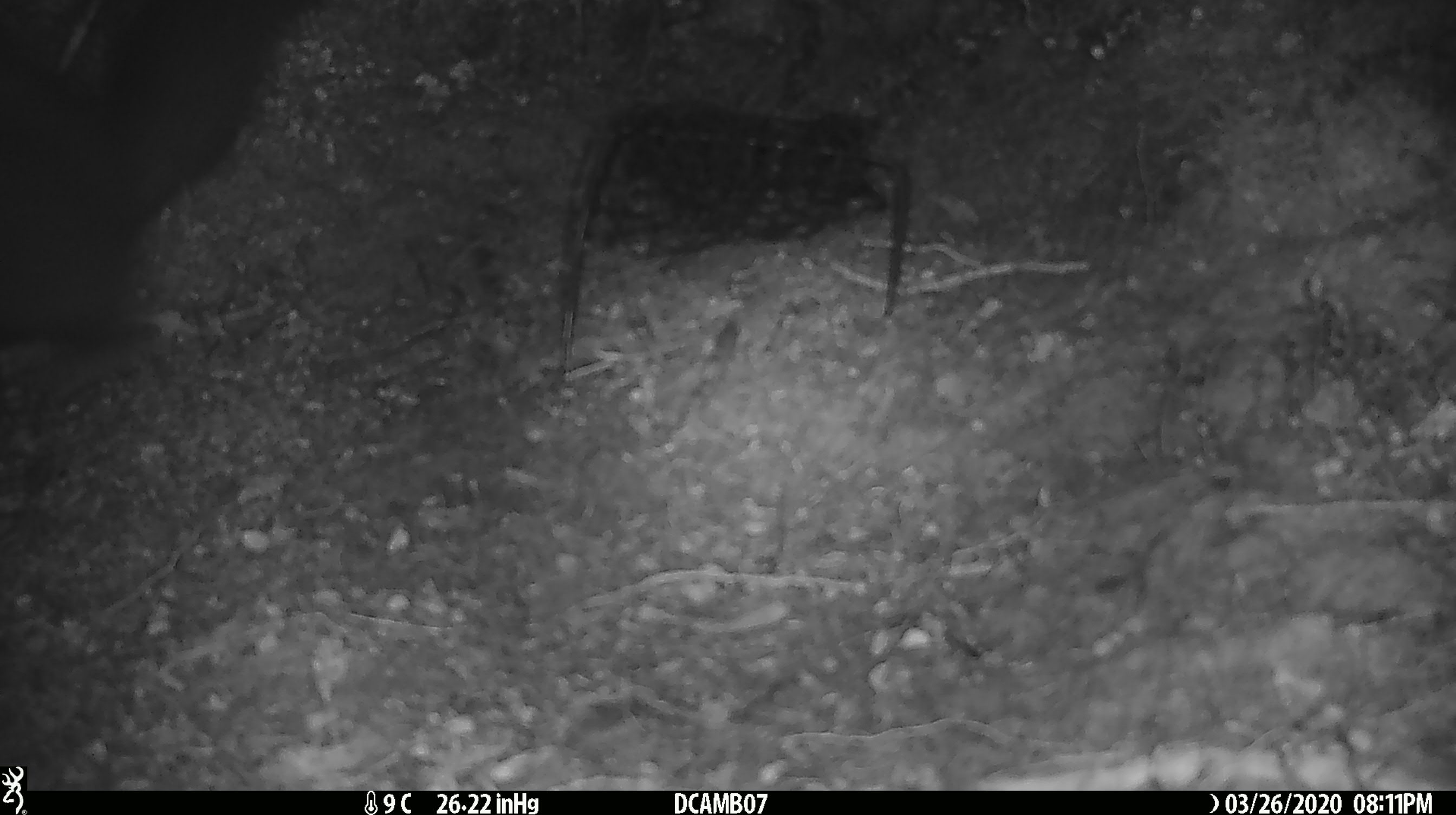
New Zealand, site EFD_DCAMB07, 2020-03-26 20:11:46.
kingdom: Animalia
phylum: Chordata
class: Mammalia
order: Diprotodontia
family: Phalangeridae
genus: Trichosurus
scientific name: Trichosurus vulpecula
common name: common brushtail possum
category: possum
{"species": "possum (common brushtail possum) (Trichosurus vulpecula)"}